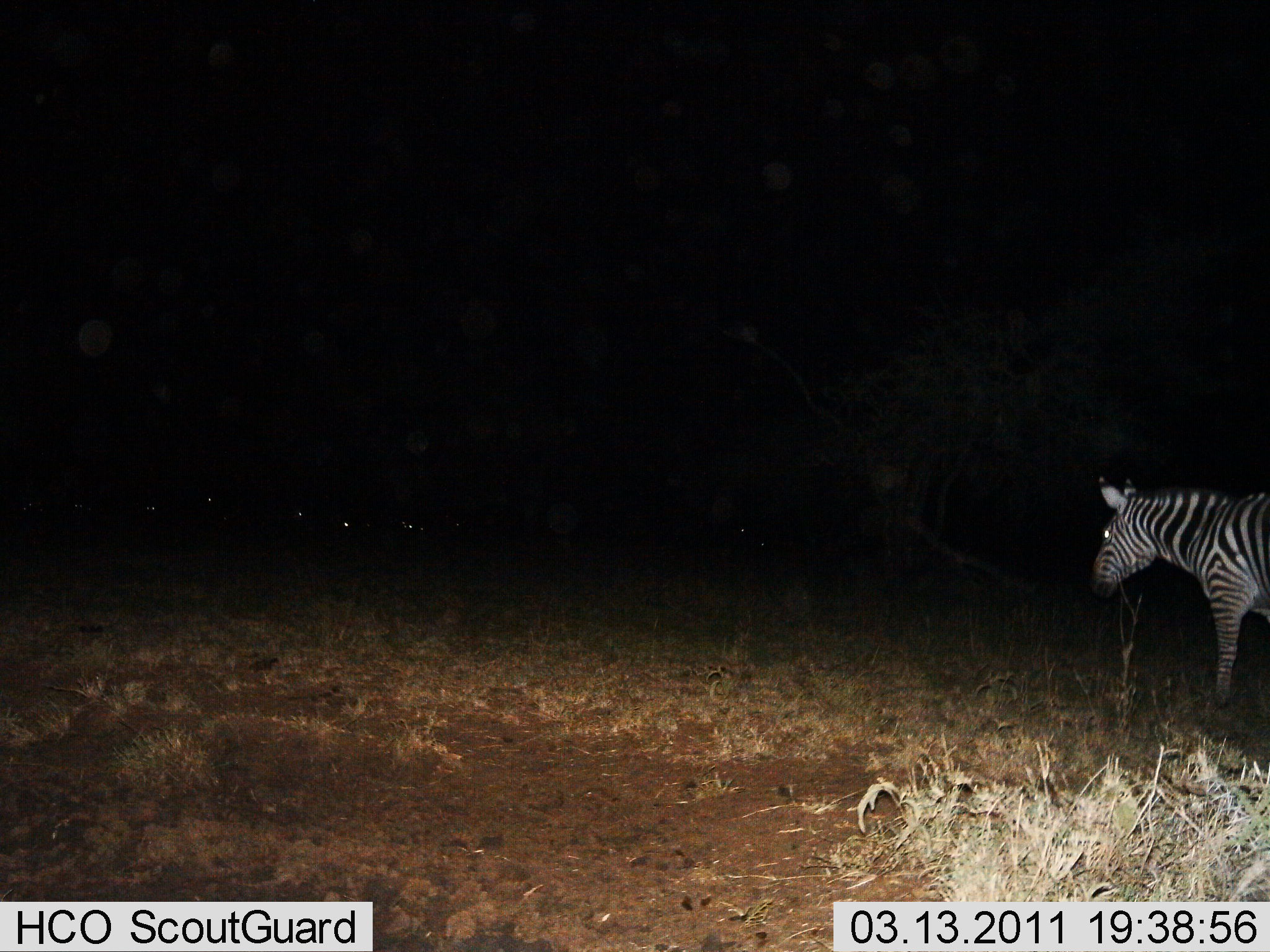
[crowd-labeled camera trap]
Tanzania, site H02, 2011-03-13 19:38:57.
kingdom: Animalia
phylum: Chordata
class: Mammalia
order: Perissodactyla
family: Equidae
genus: Equus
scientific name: Equus quagga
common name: plains zebra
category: zebra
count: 1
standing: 64%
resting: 0%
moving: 27%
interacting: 0%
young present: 0%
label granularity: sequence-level